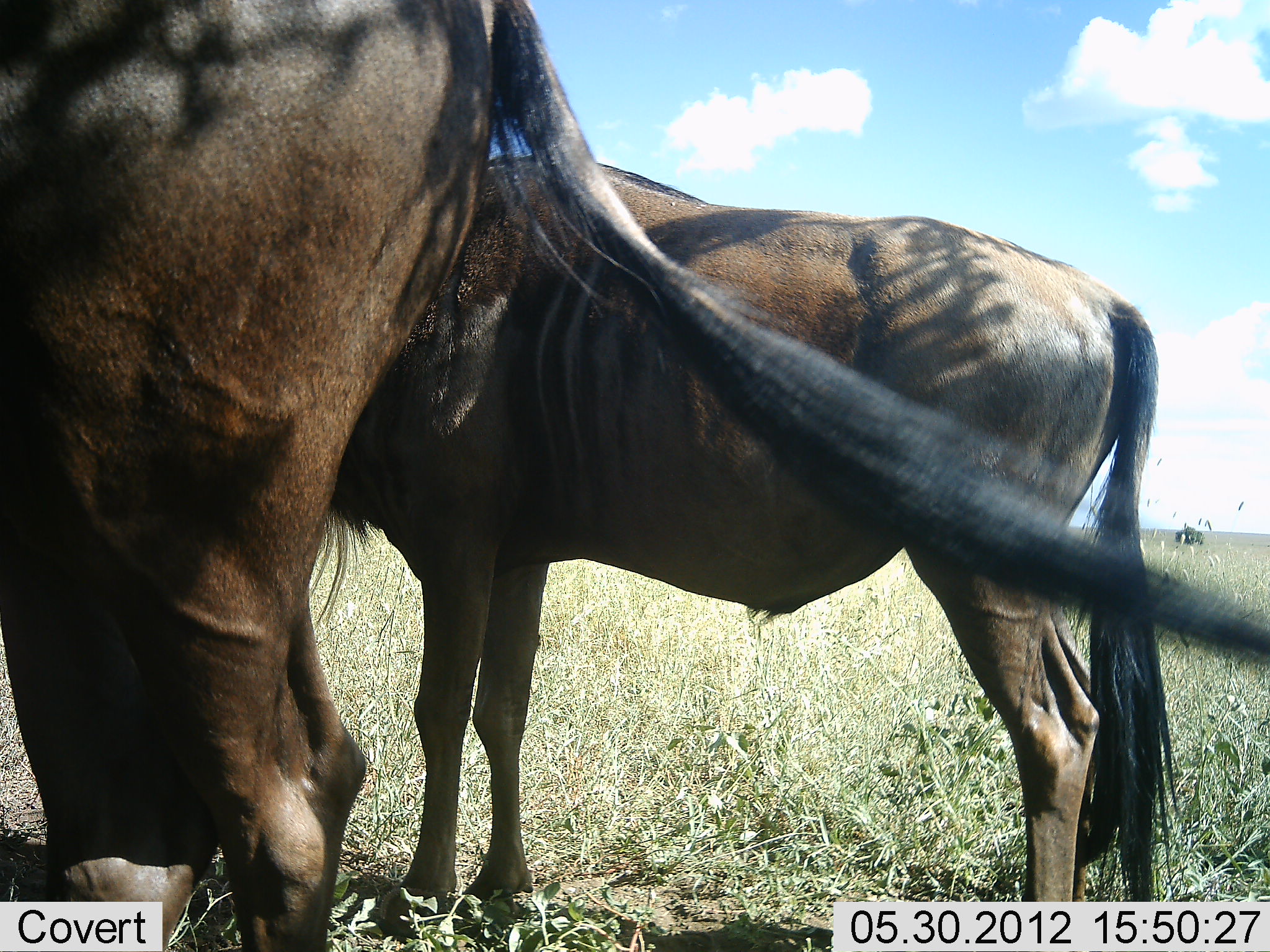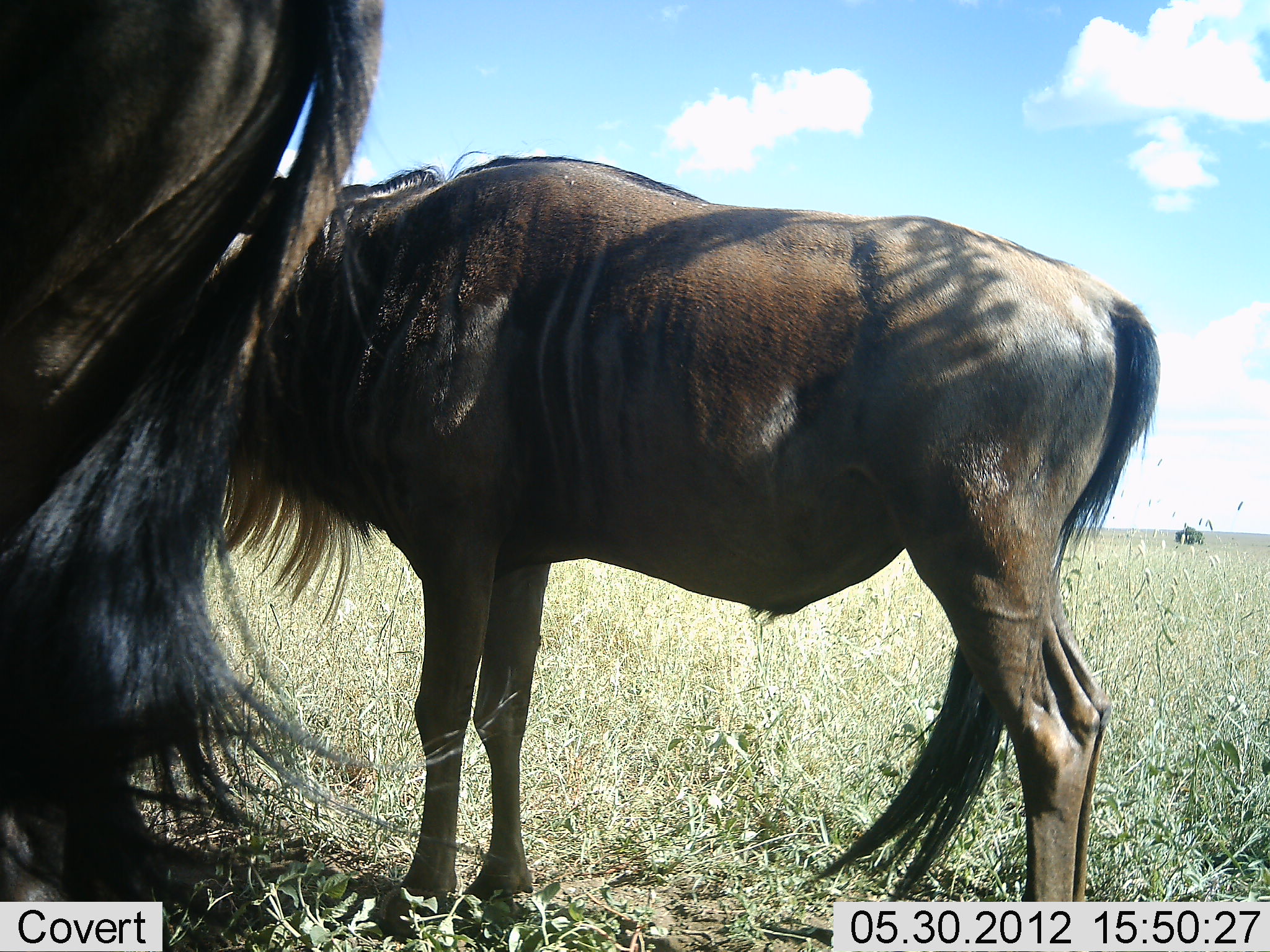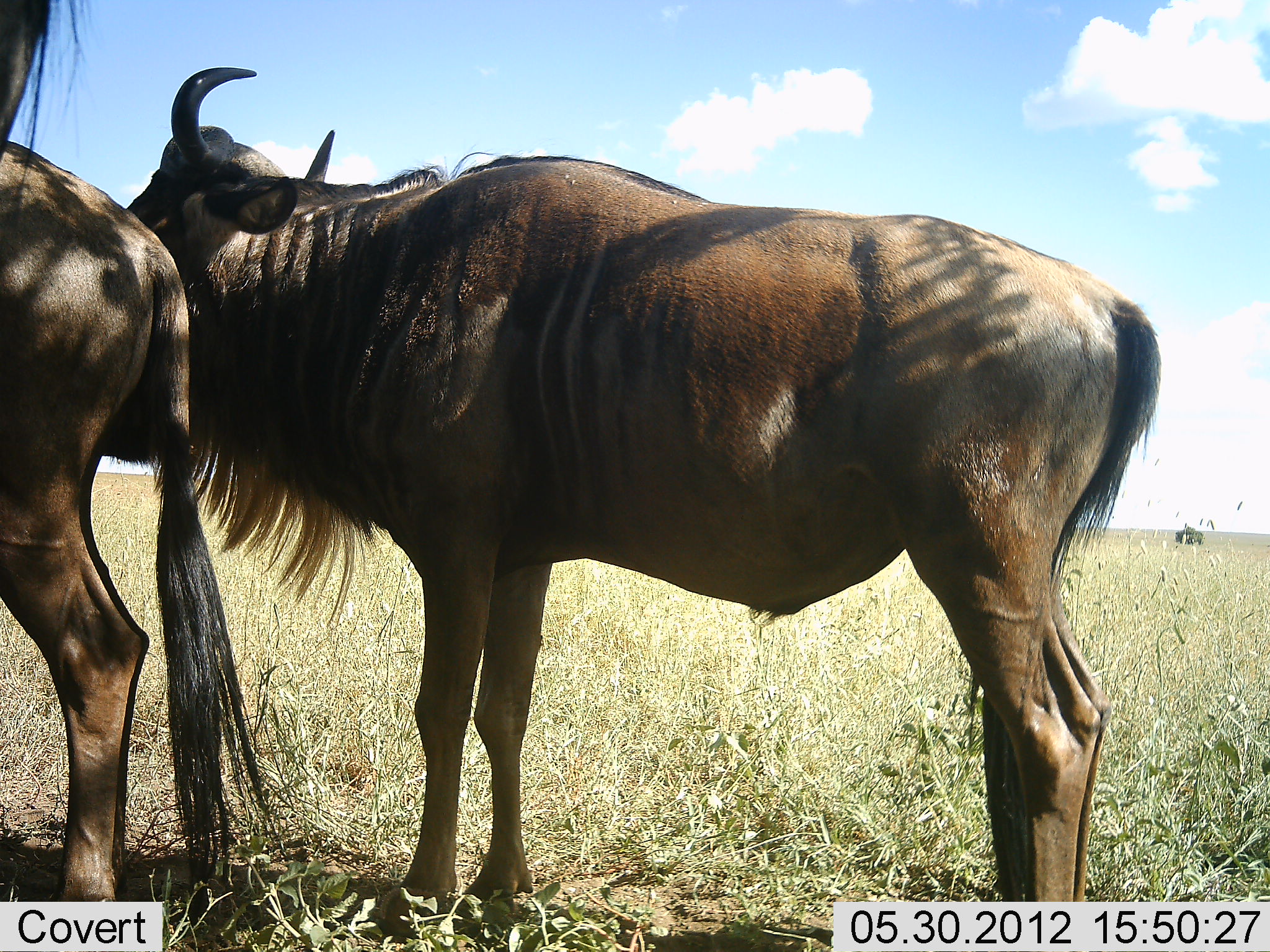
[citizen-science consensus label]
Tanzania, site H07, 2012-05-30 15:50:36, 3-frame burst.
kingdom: Animalia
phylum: Chordata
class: Mammalia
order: Artiodactyla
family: Bovidae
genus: Connochaetes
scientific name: Connochaetes taurinus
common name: blue wildebeest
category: wildebeest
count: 2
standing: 90%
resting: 0%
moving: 30%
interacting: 0%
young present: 10%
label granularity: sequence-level